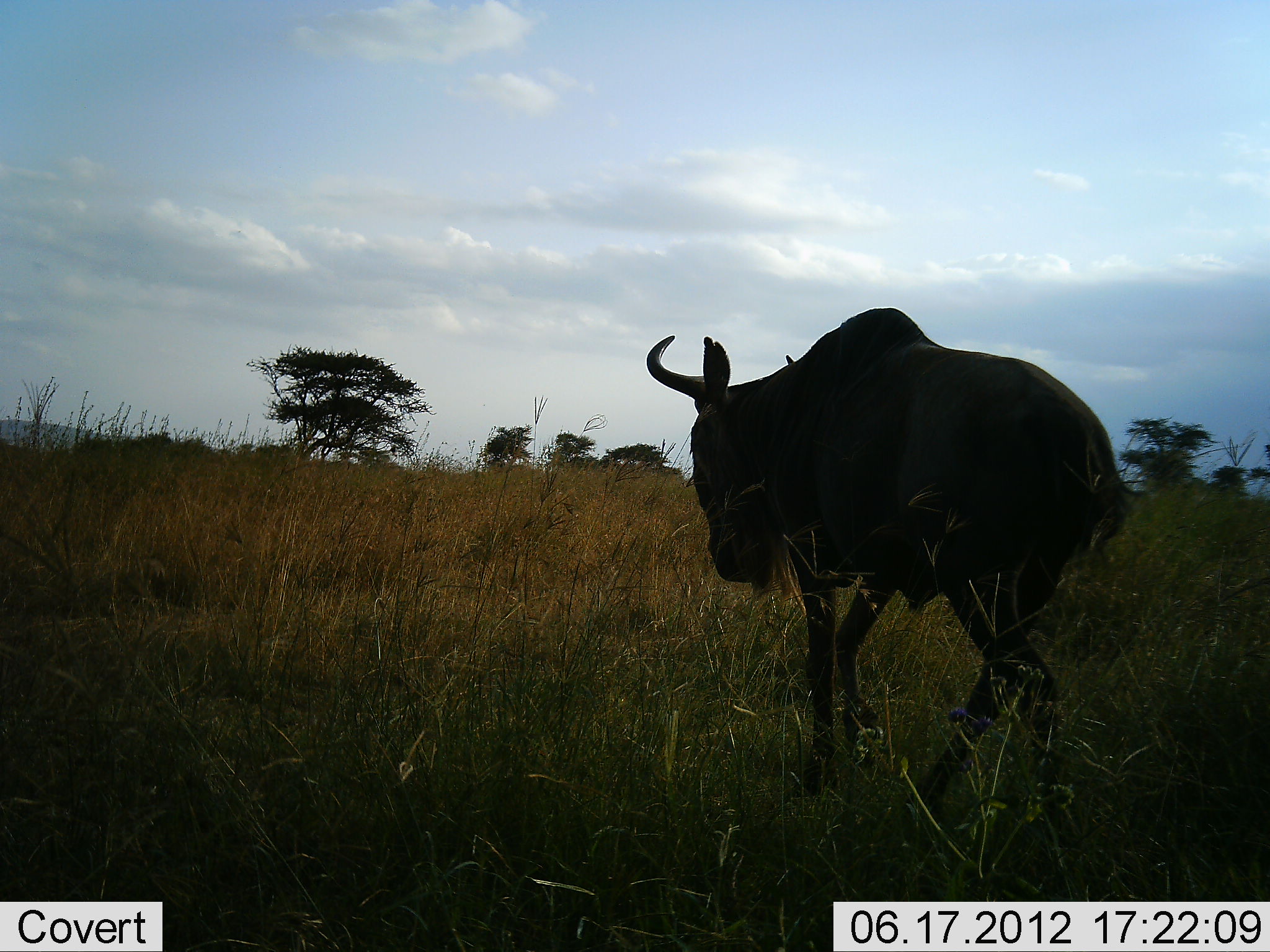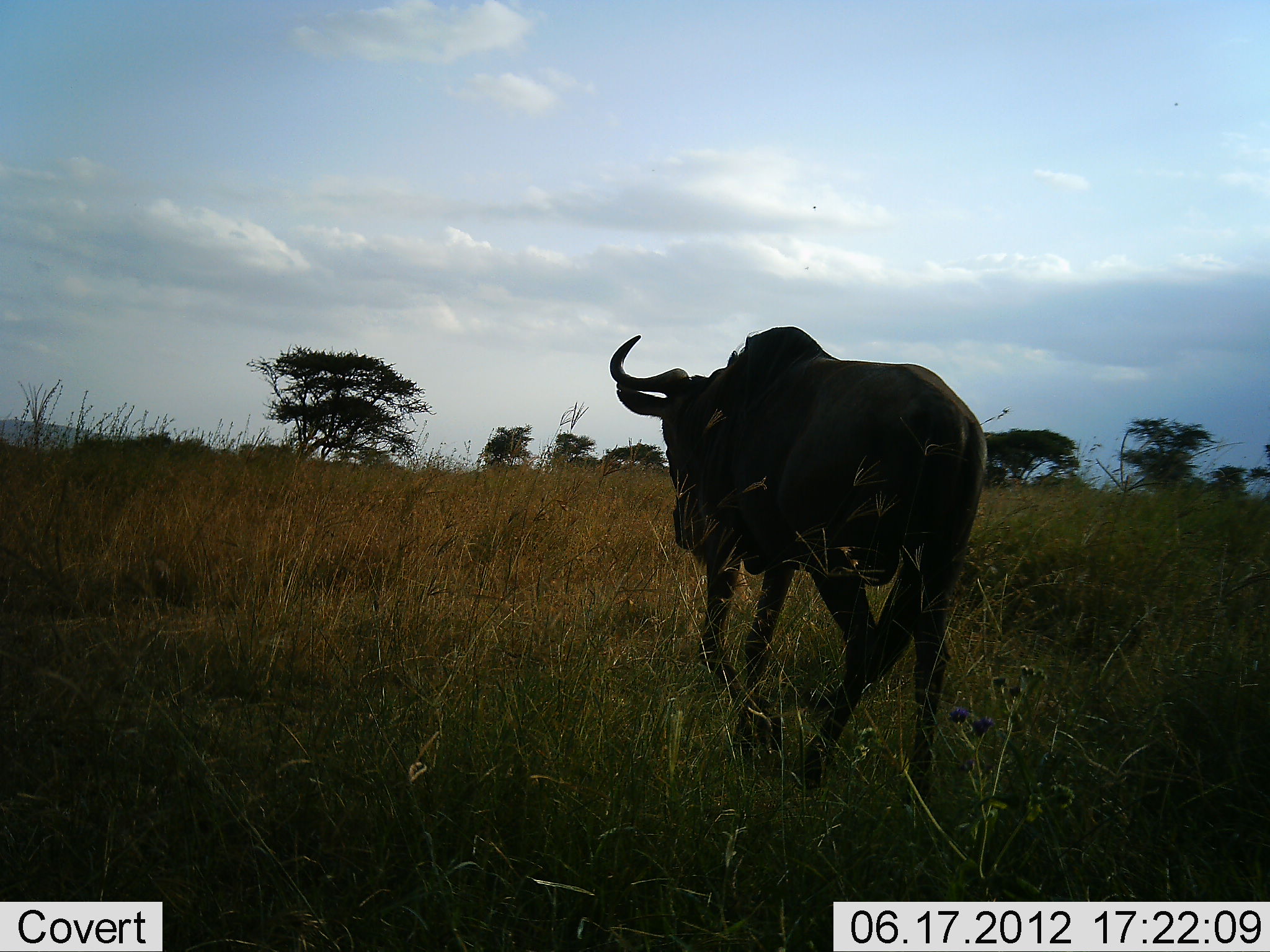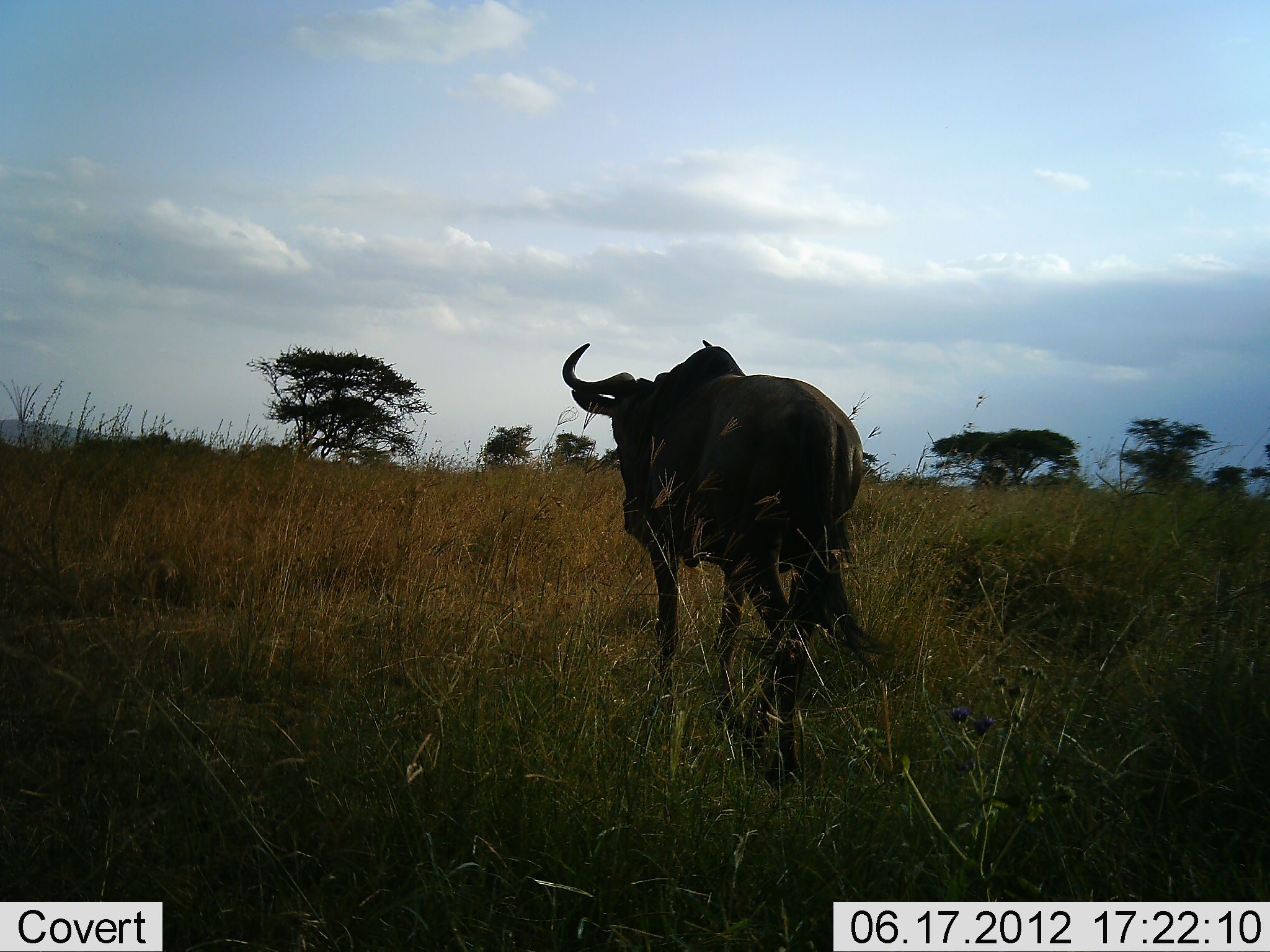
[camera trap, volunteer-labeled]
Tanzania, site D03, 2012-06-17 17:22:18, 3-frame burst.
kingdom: Animalia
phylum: Chordata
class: Mammalia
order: Artiodactyla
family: Bovidae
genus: Connochaetes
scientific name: Connochaetes taurinus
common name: blue wildebeest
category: wildebeest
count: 1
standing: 10%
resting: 0%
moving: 90%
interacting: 0%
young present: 0%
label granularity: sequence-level